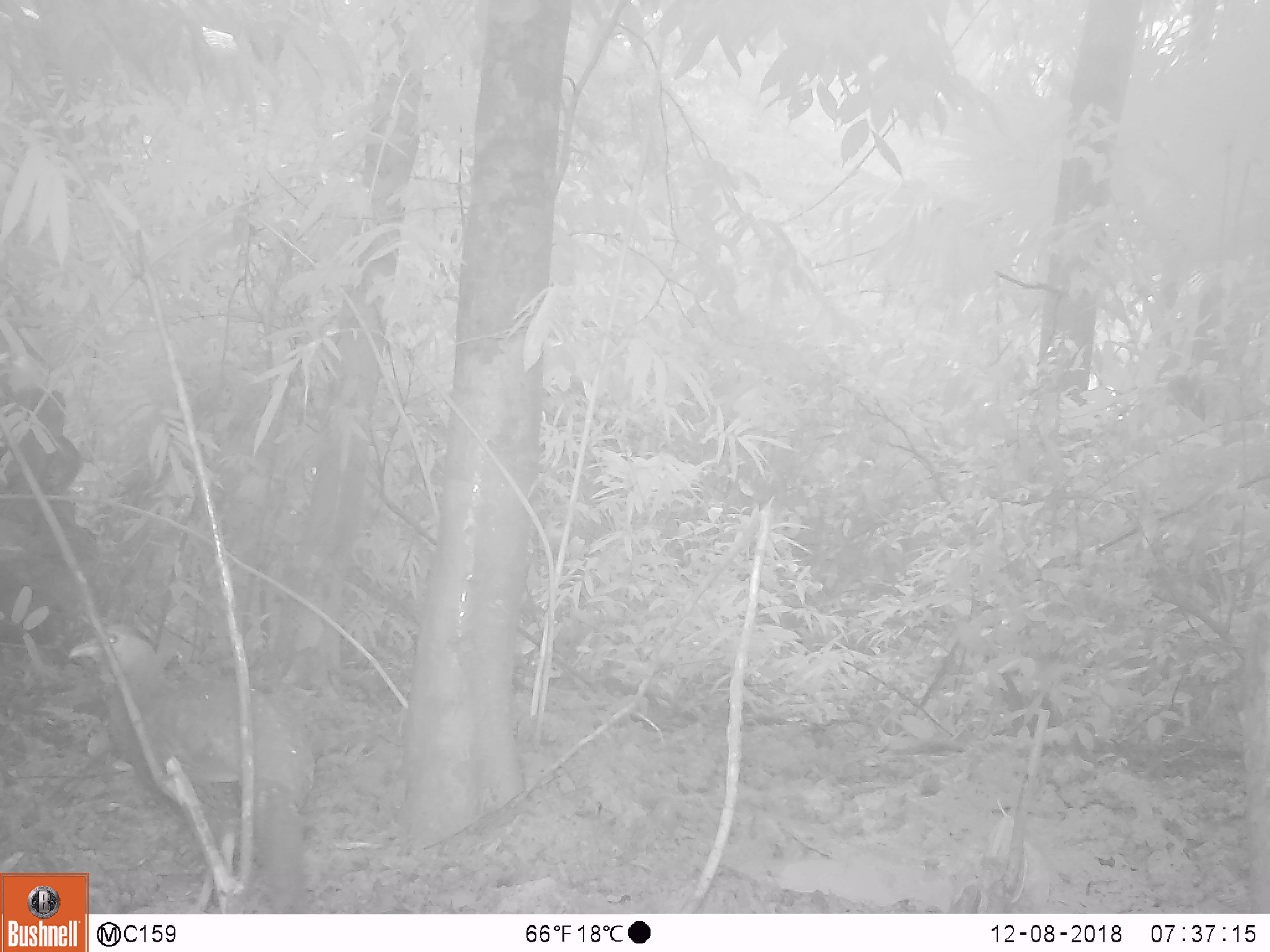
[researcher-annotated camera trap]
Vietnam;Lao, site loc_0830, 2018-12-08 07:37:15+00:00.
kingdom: Animalia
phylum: Chordata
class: Aves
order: Galliformes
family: Phasianidae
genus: Lophura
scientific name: Lophura nycthemera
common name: silver pheasant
Silver pheasant (Lophura nycthemera). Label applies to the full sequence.